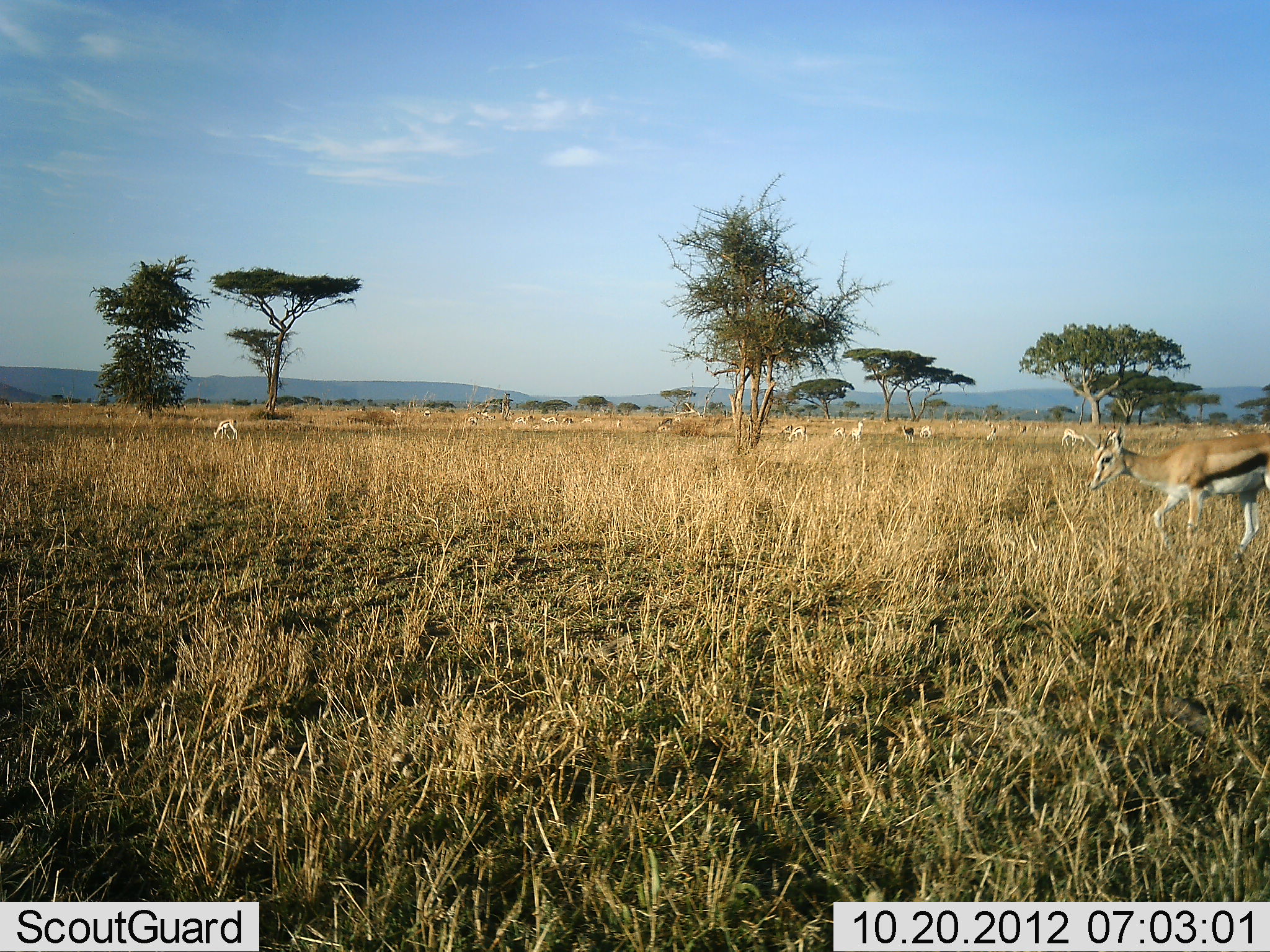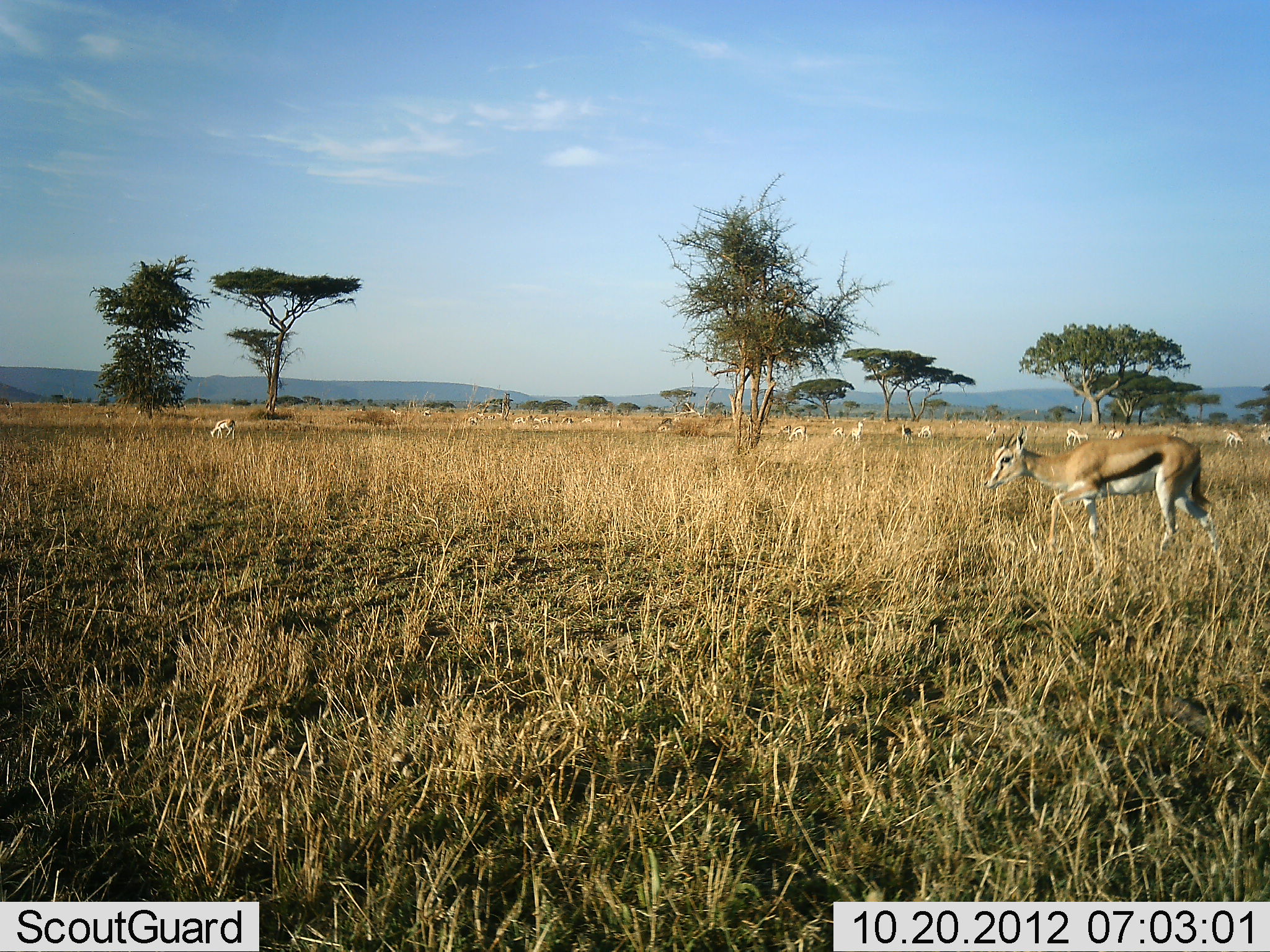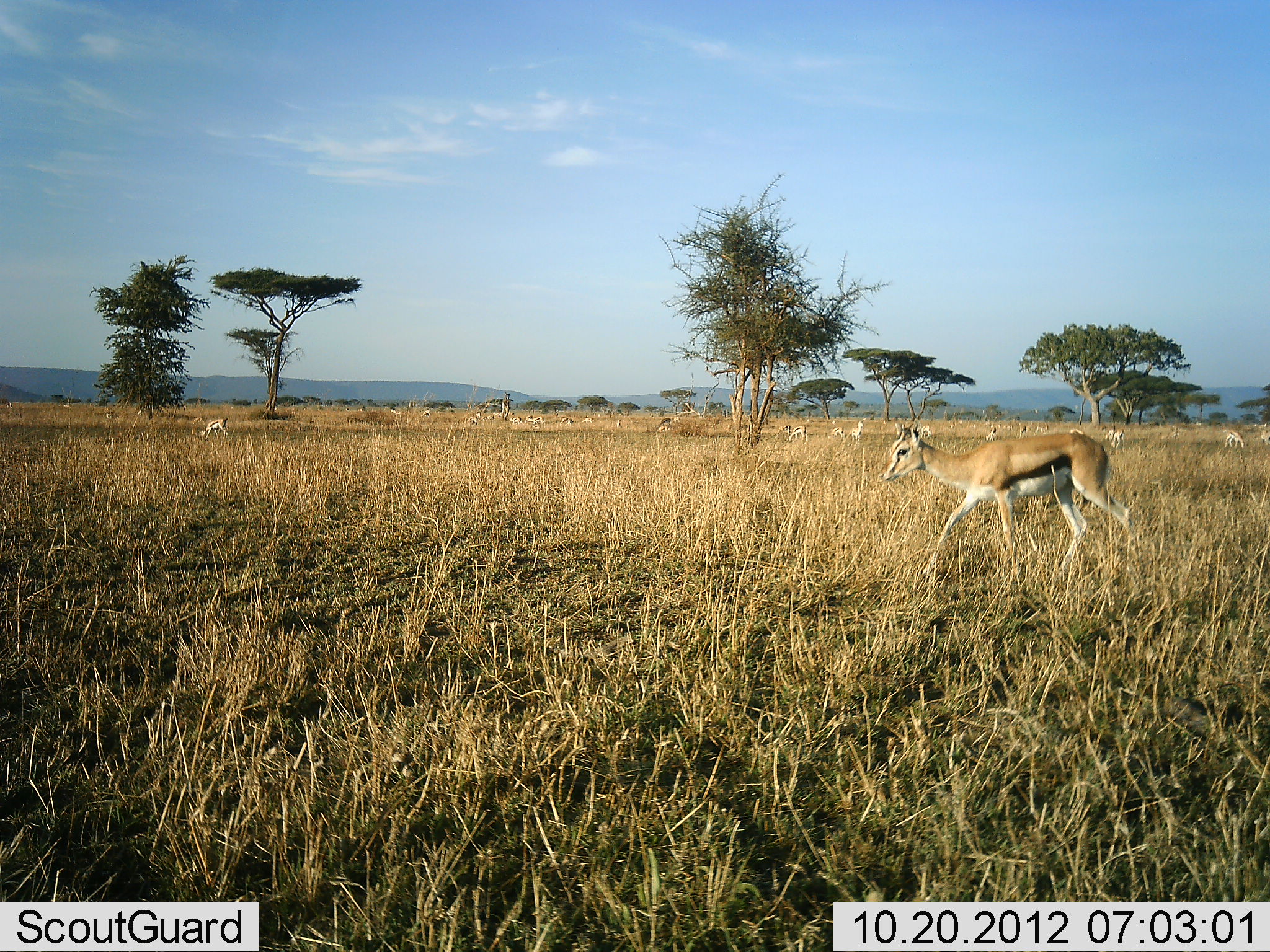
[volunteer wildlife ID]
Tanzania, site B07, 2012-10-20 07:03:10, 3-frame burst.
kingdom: Animalia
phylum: Chordata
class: Mammalia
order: Artiodactyla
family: Bovidae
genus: Eudorcas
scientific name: Eudorcas thomsonii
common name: thomson's gazelle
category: gazellethomsons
Gazellethomsons (thomson's gazelle) (Eudorcas thomsonii), count 11-50. Behavior (volunteer vote fractions): standing 80%, resting 0%, moving 90%, interacting 0%. Young present (vote fraction): 0%. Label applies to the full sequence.